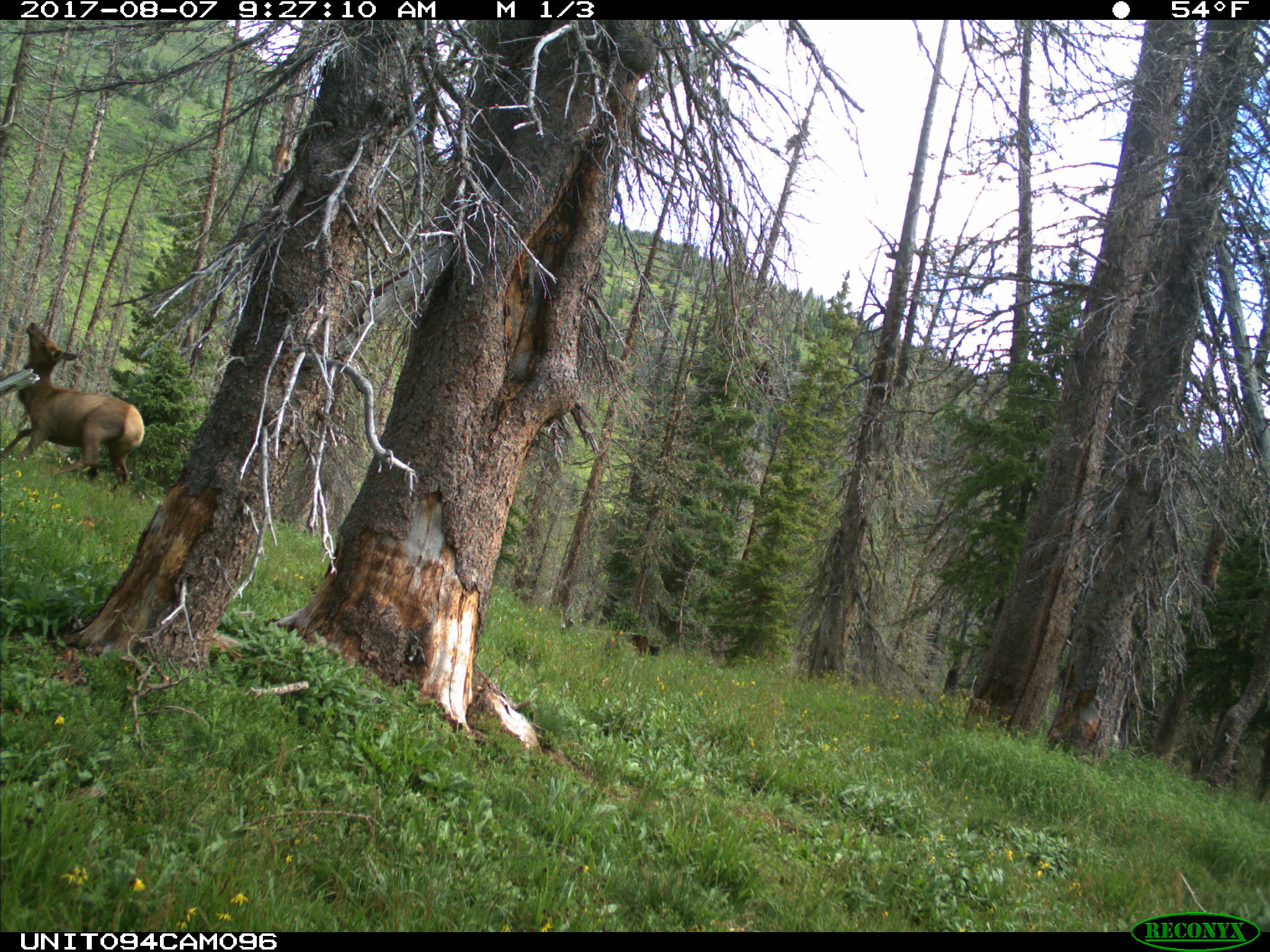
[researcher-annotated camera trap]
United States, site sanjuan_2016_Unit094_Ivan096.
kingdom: Animalia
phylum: Chordata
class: Mammalia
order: Artiodactyla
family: Cervidae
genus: Cervus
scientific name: Cervus elaphus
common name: red deer